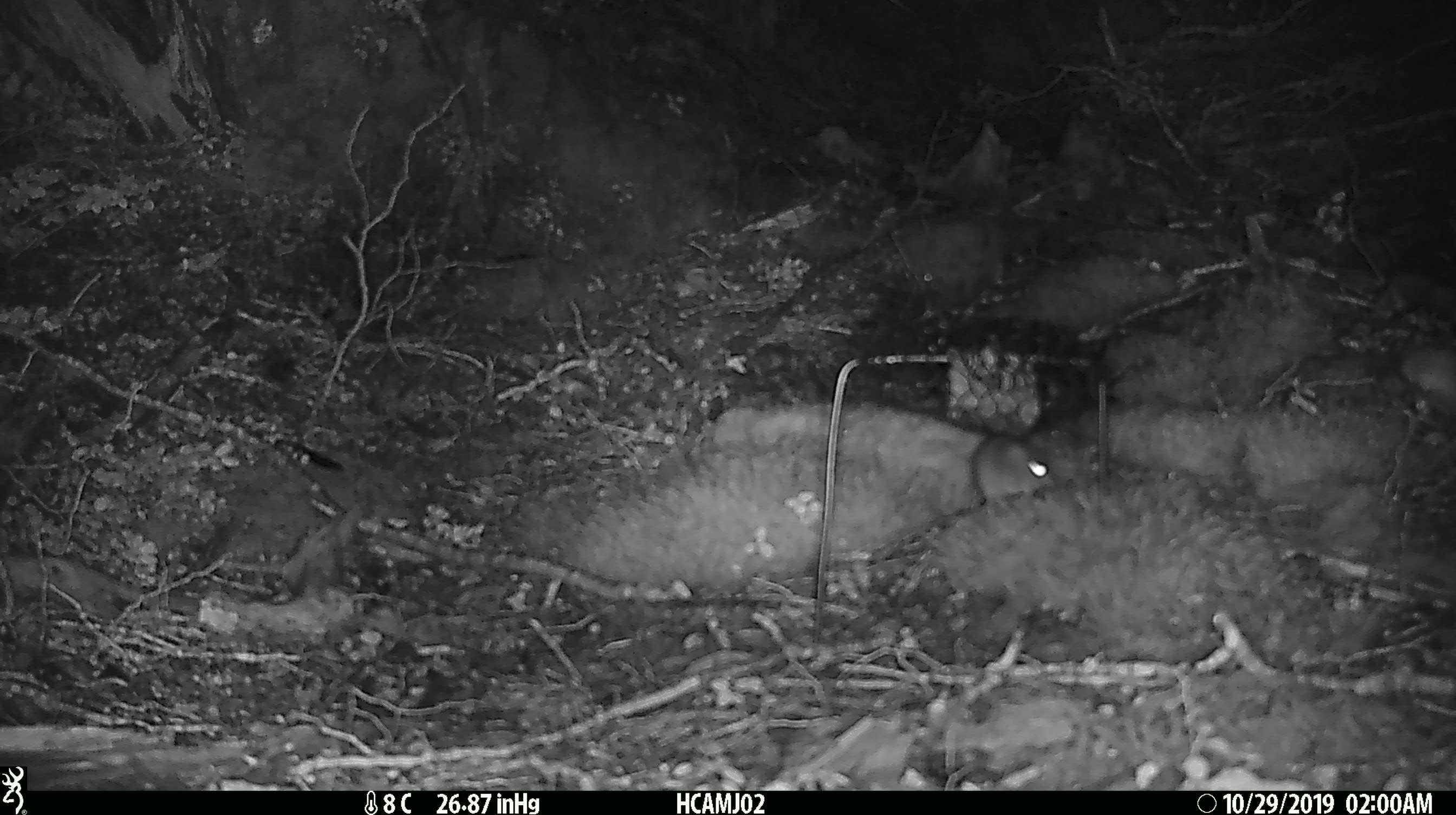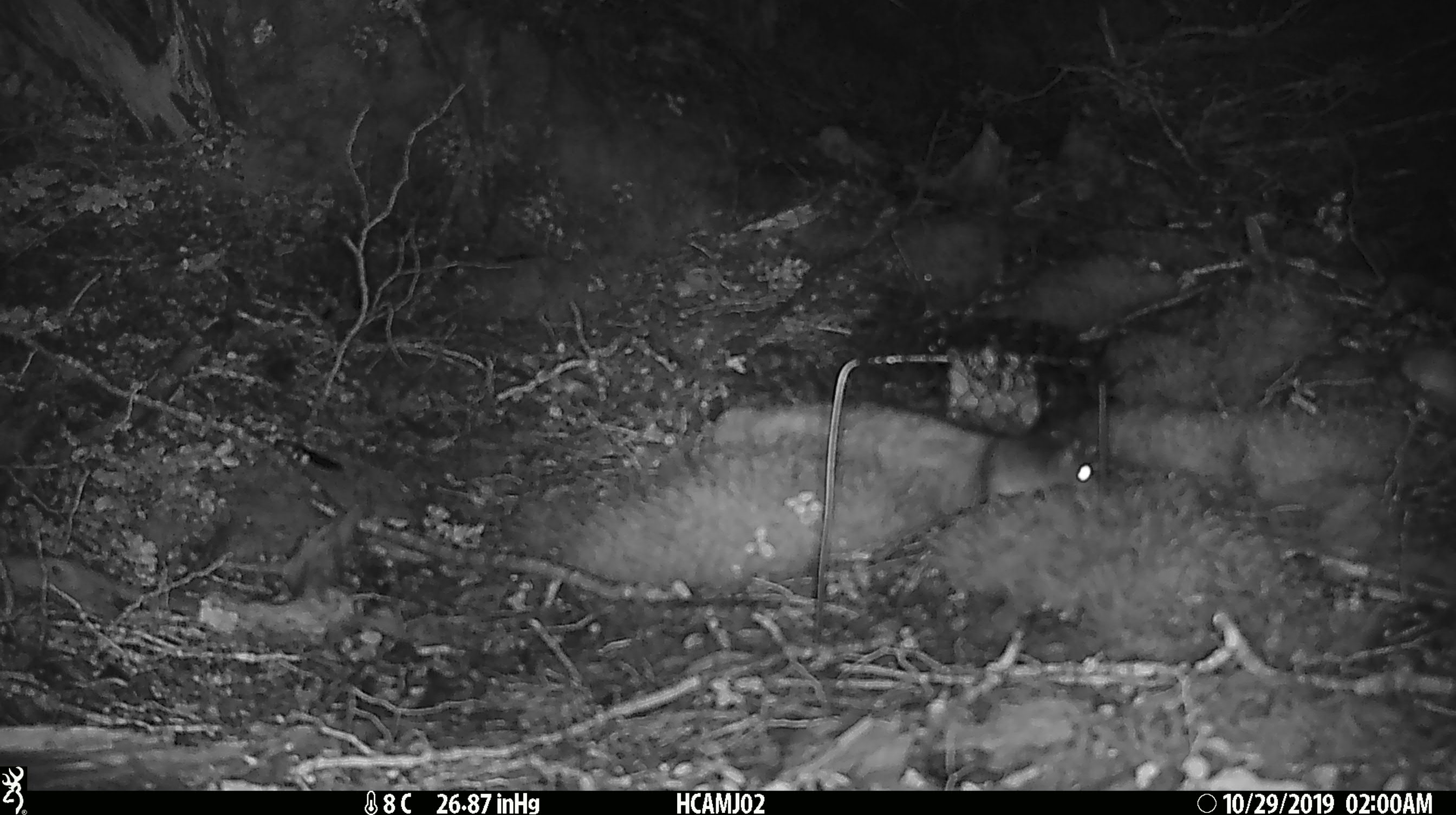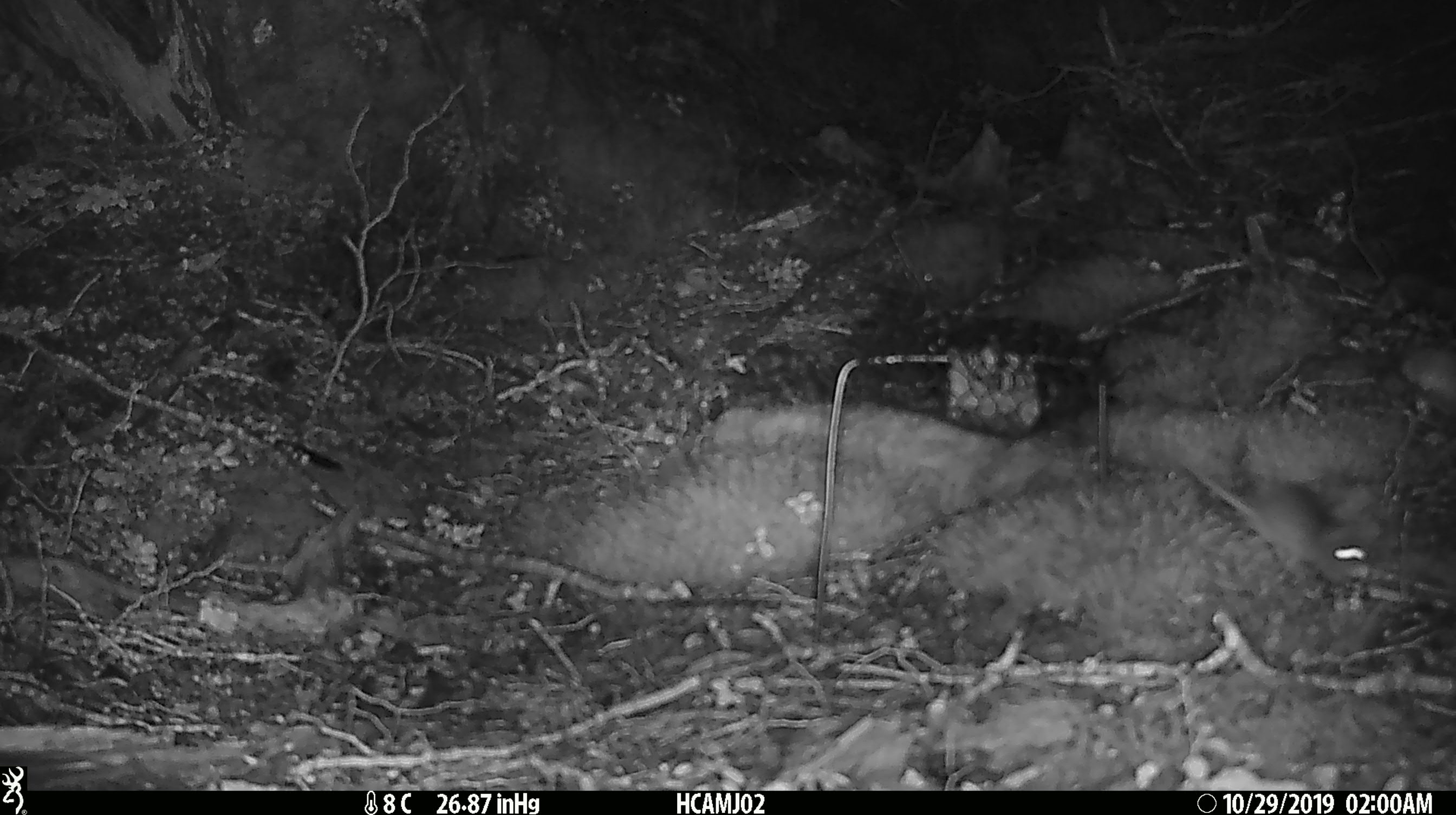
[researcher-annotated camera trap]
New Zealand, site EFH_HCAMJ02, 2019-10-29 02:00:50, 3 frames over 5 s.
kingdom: Animalia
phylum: Chordata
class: Mammalia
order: Rodentia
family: Muridae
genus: Mus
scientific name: Mus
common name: mouse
Mouse (Mus).